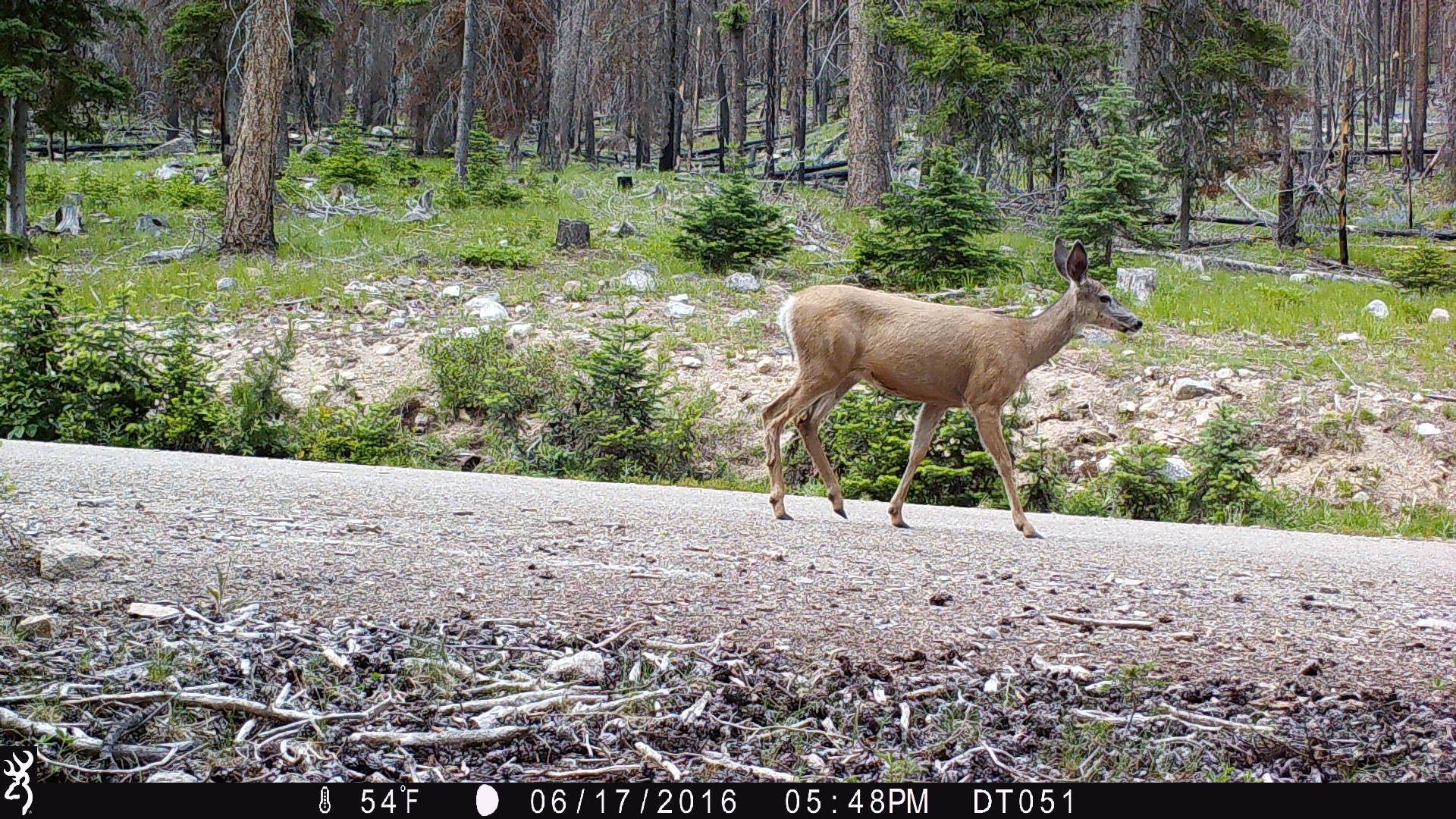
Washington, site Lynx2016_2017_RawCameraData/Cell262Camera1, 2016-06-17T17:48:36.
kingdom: Animalia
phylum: Chordata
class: Mammalia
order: Artiodactyla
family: Cervidae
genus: Odocoileus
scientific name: Odocoileus hemionus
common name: mule deer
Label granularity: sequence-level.